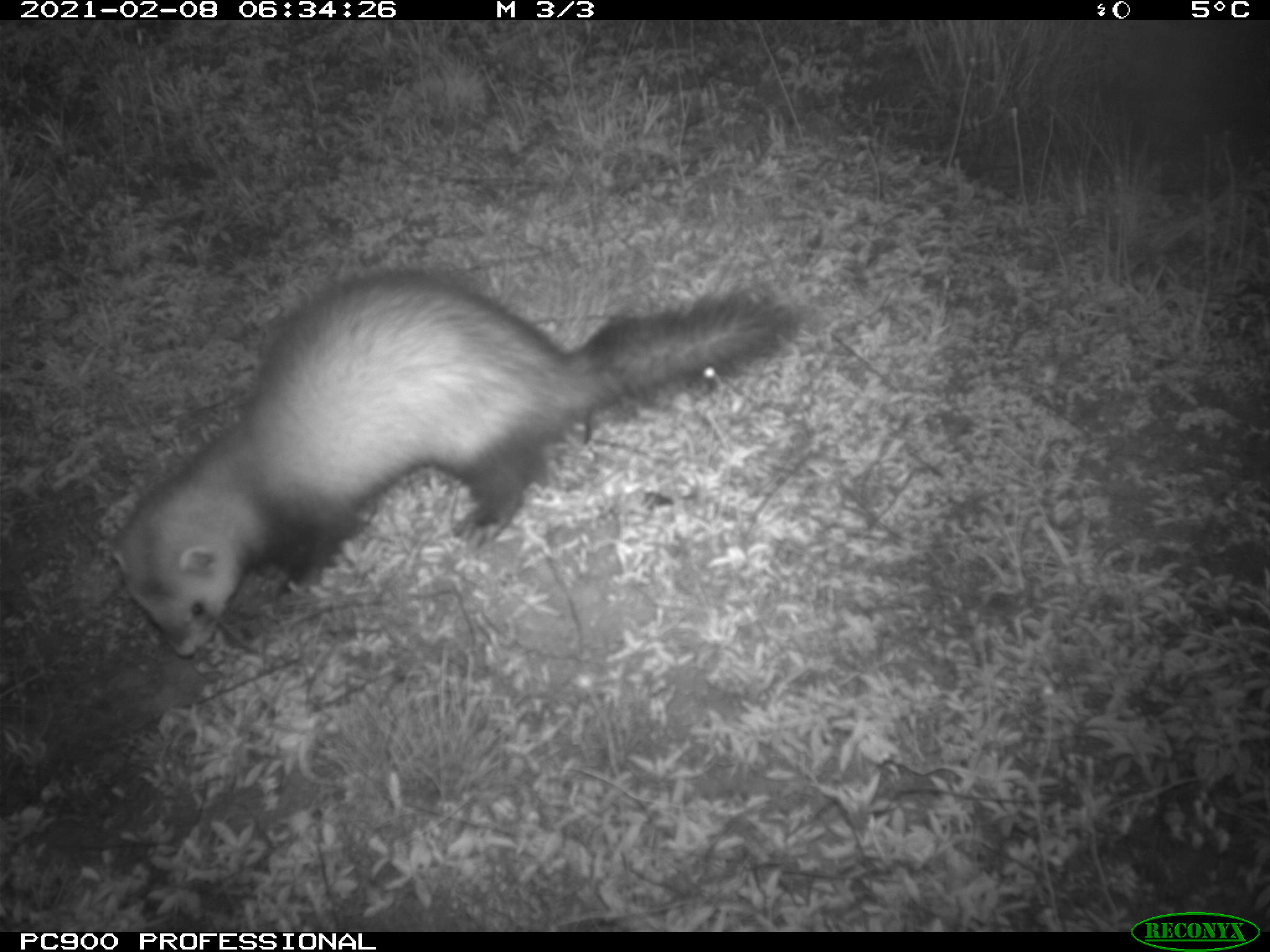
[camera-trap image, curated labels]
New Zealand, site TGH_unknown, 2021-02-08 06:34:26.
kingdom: Animalia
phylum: Chordata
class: Mammalia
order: Carnivora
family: Mustelidae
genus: Mustela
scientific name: Mustela furo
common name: ferret